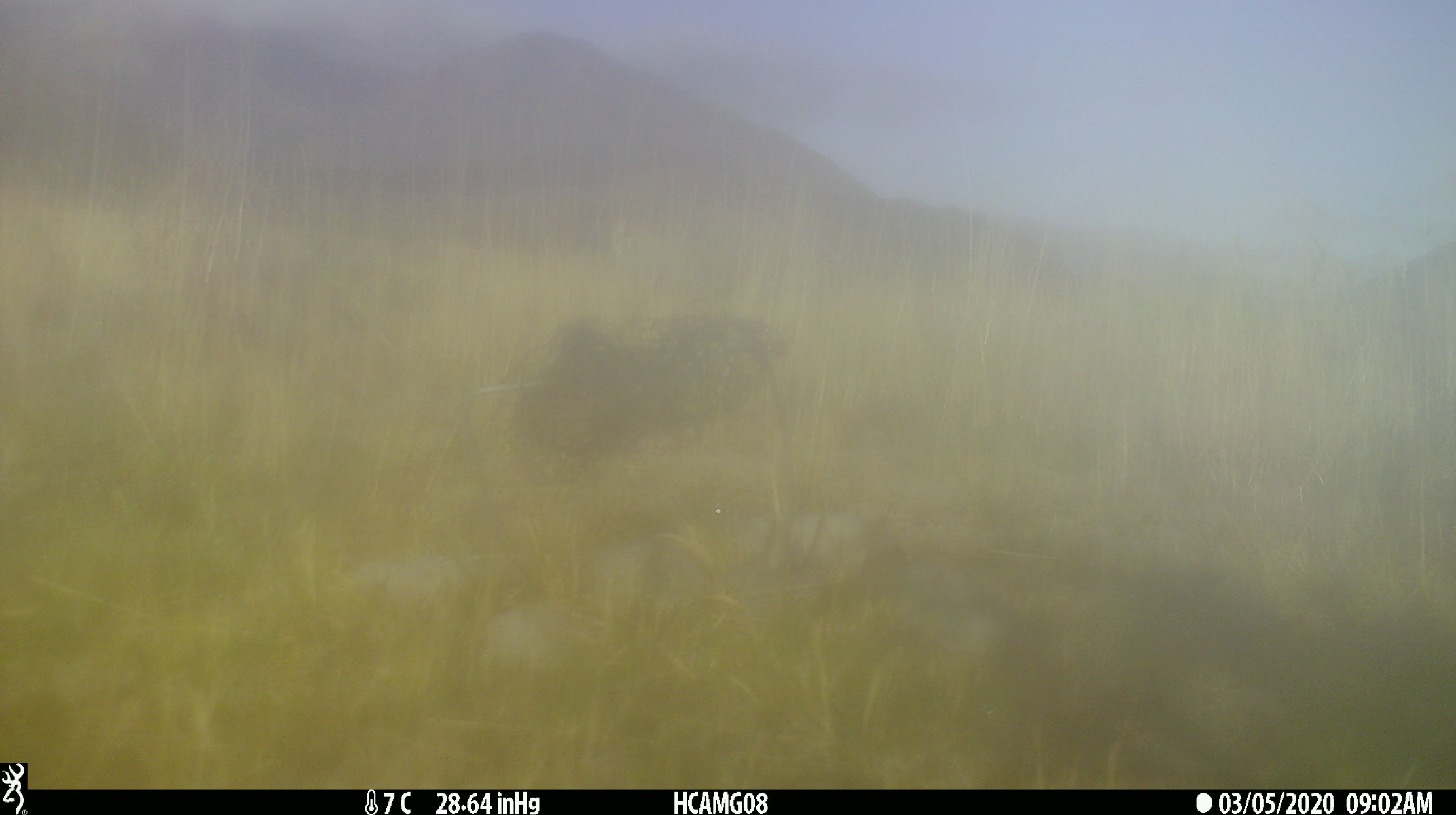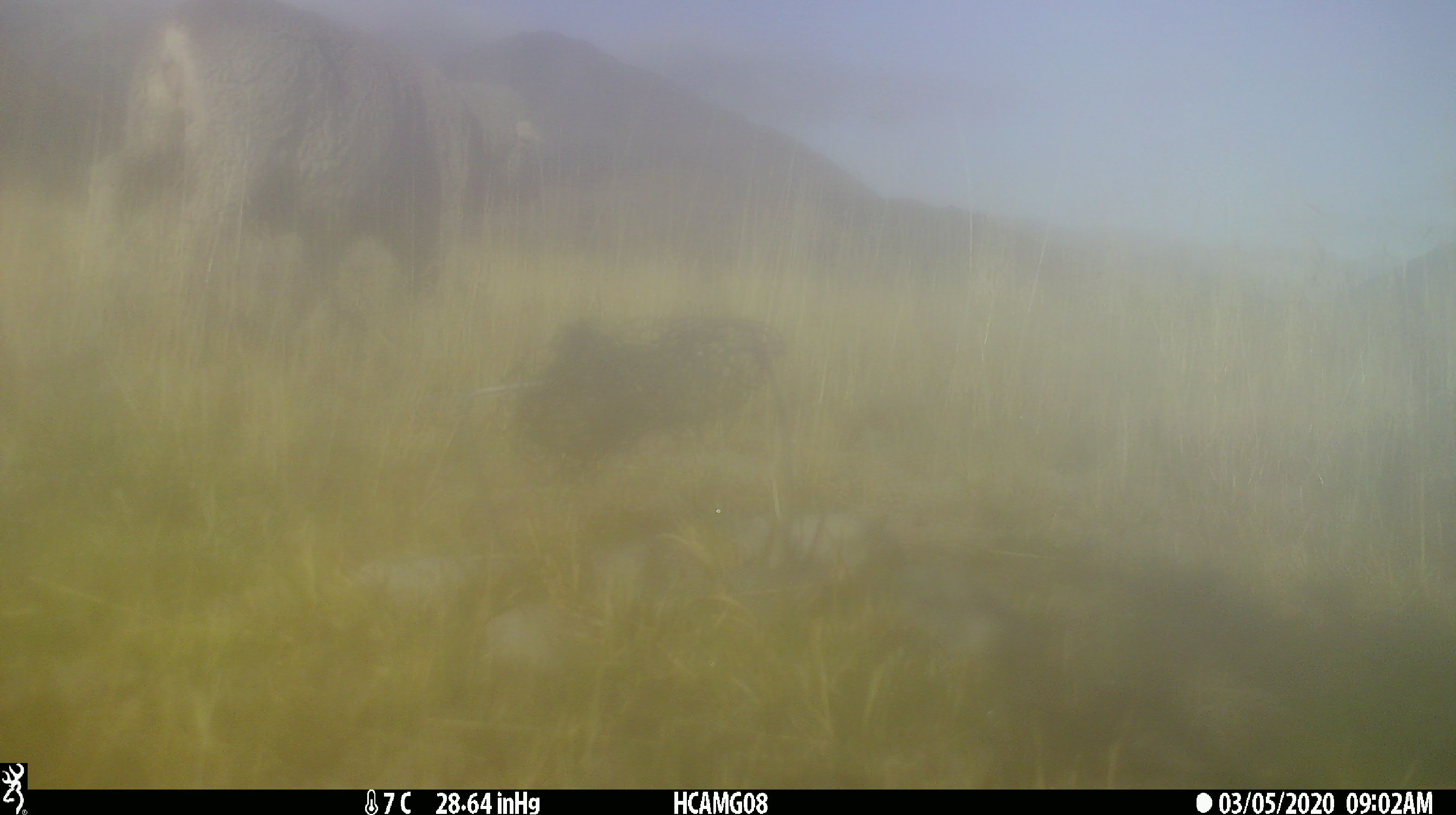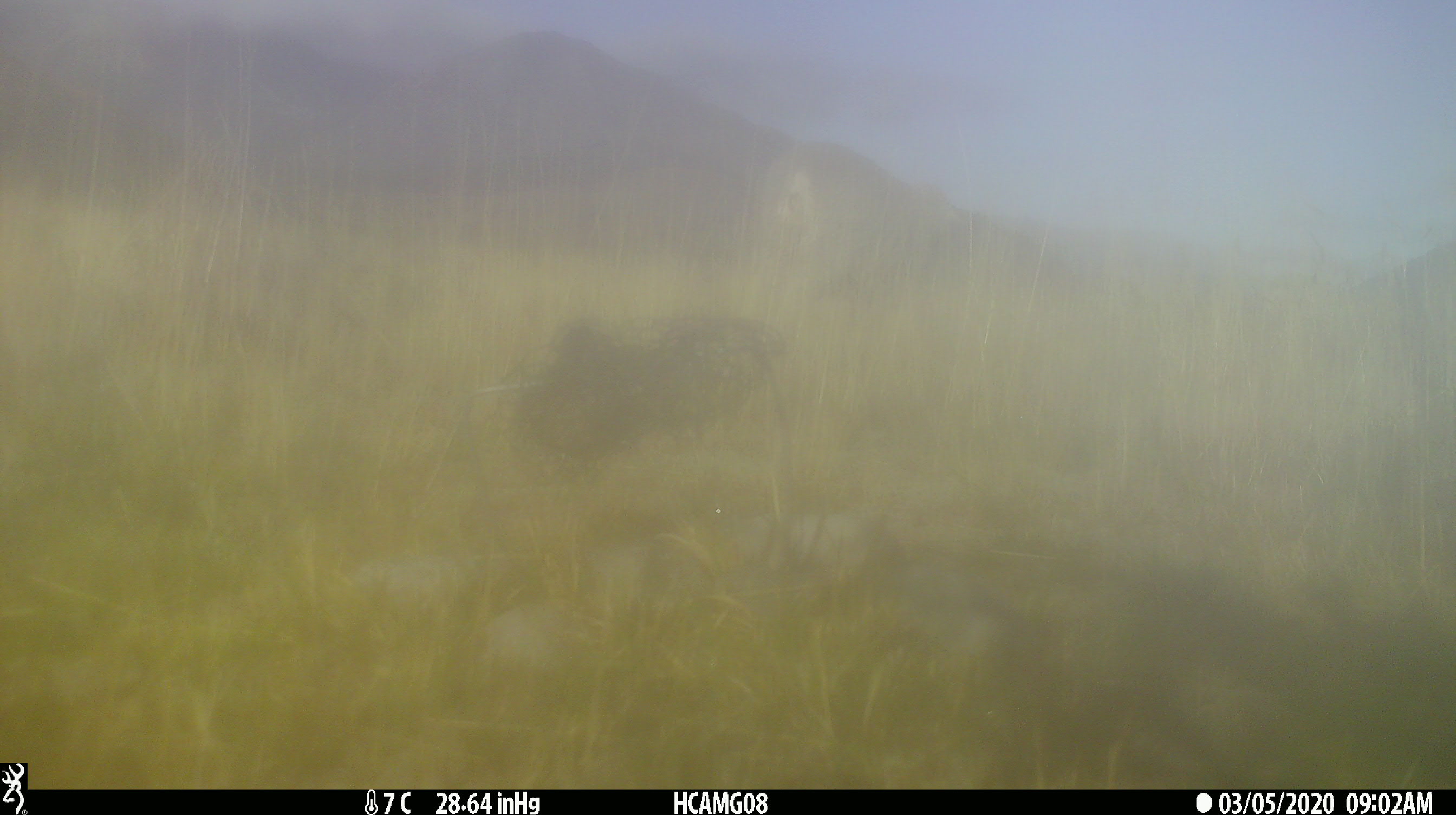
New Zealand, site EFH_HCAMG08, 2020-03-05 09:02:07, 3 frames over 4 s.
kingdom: Animalia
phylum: Chordata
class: Mammalia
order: Artiodactyla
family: Bovidae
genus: Ovis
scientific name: Ovis aries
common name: domestic sheep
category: sheep